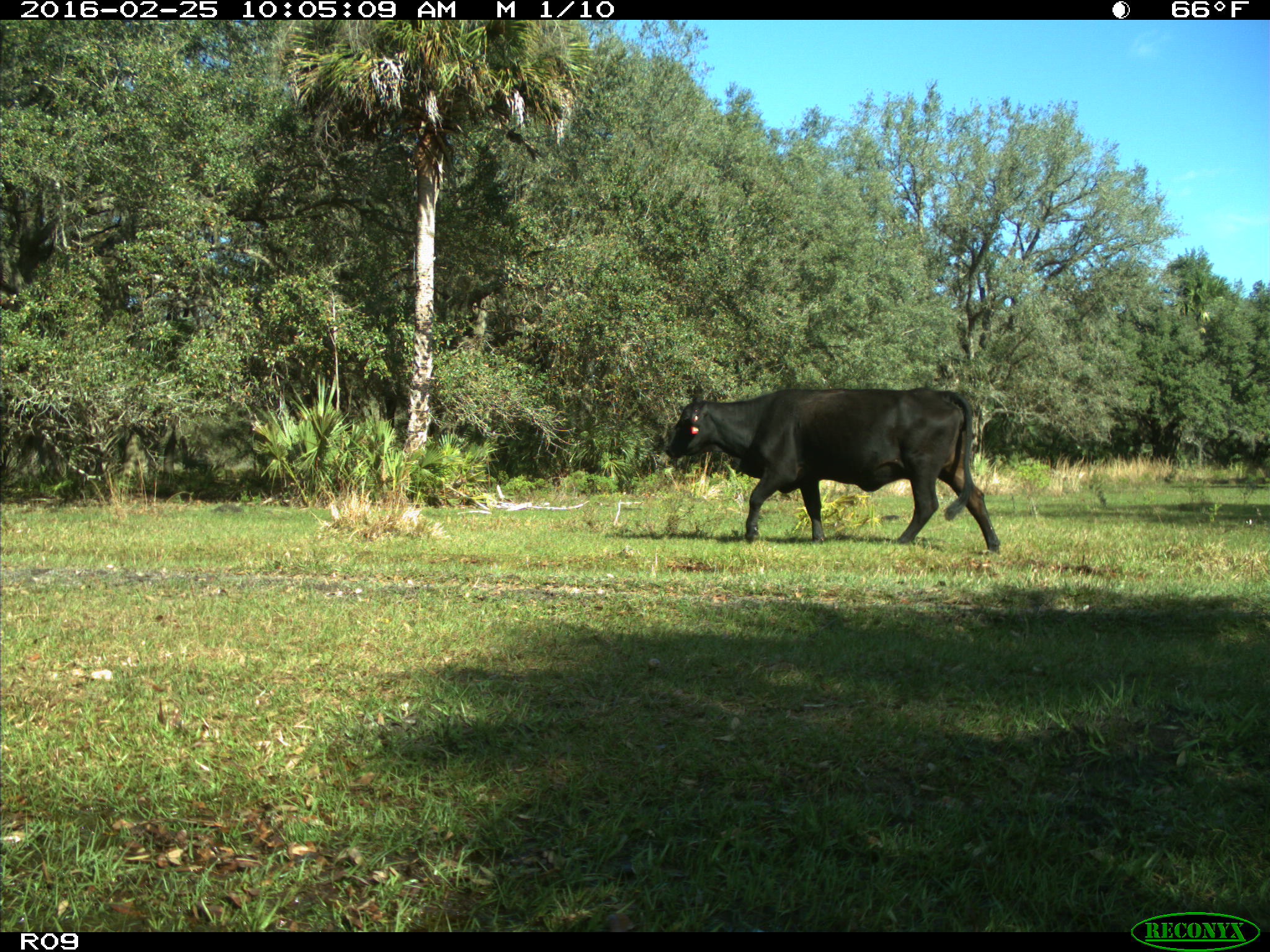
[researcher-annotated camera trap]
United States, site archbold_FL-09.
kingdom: Animalia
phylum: Chordata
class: Mammalia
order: Artiodactyla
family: Bovidae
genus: Bos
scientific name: Bos taurus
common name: domestic cow